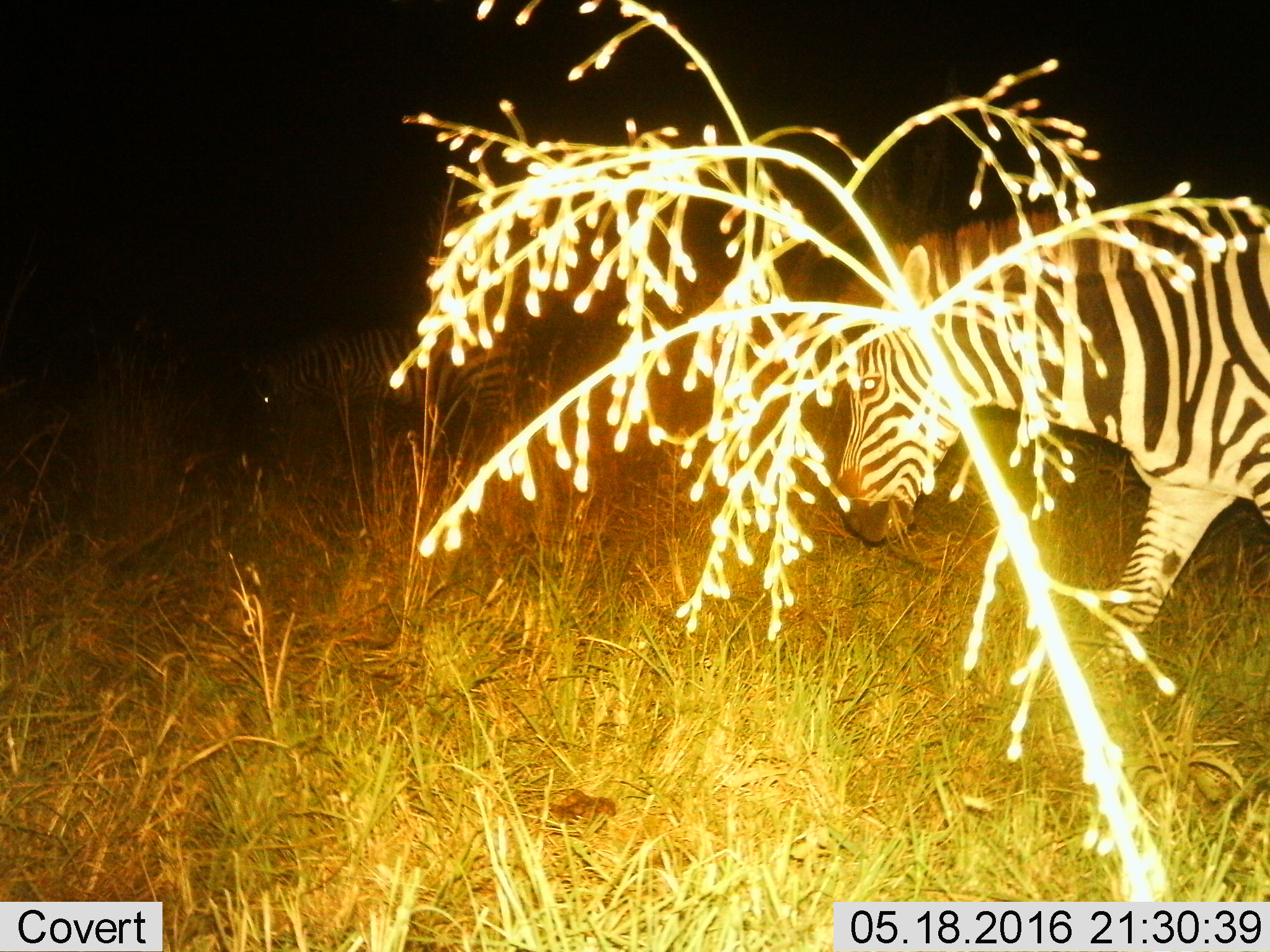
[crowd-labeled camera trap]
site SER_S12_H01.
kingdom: Animalia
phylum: Chordata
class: Mammalia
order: Perissodactyla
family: Equidae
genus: Equus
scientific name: Equus quagga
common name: plains zebra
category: zebraplains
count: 2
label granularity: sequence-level